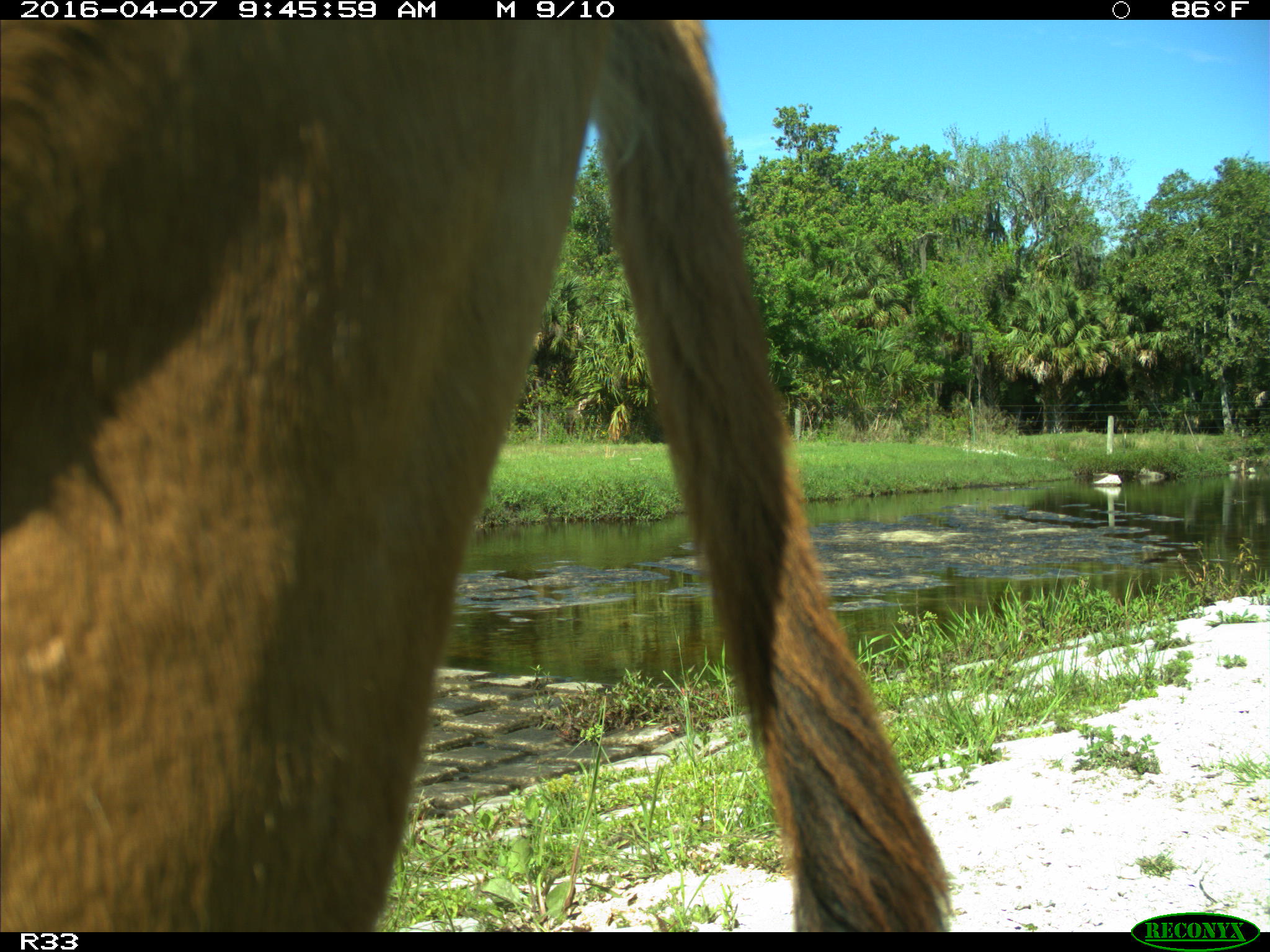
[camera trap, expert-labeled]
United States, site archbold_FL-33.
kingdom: Animalia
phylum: Chordata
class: Mammalia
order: Artiodactyla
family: Bovidae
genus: Bos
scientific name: Bos taurus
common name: domestic cow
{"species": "Bos taurus (domestic cow)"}